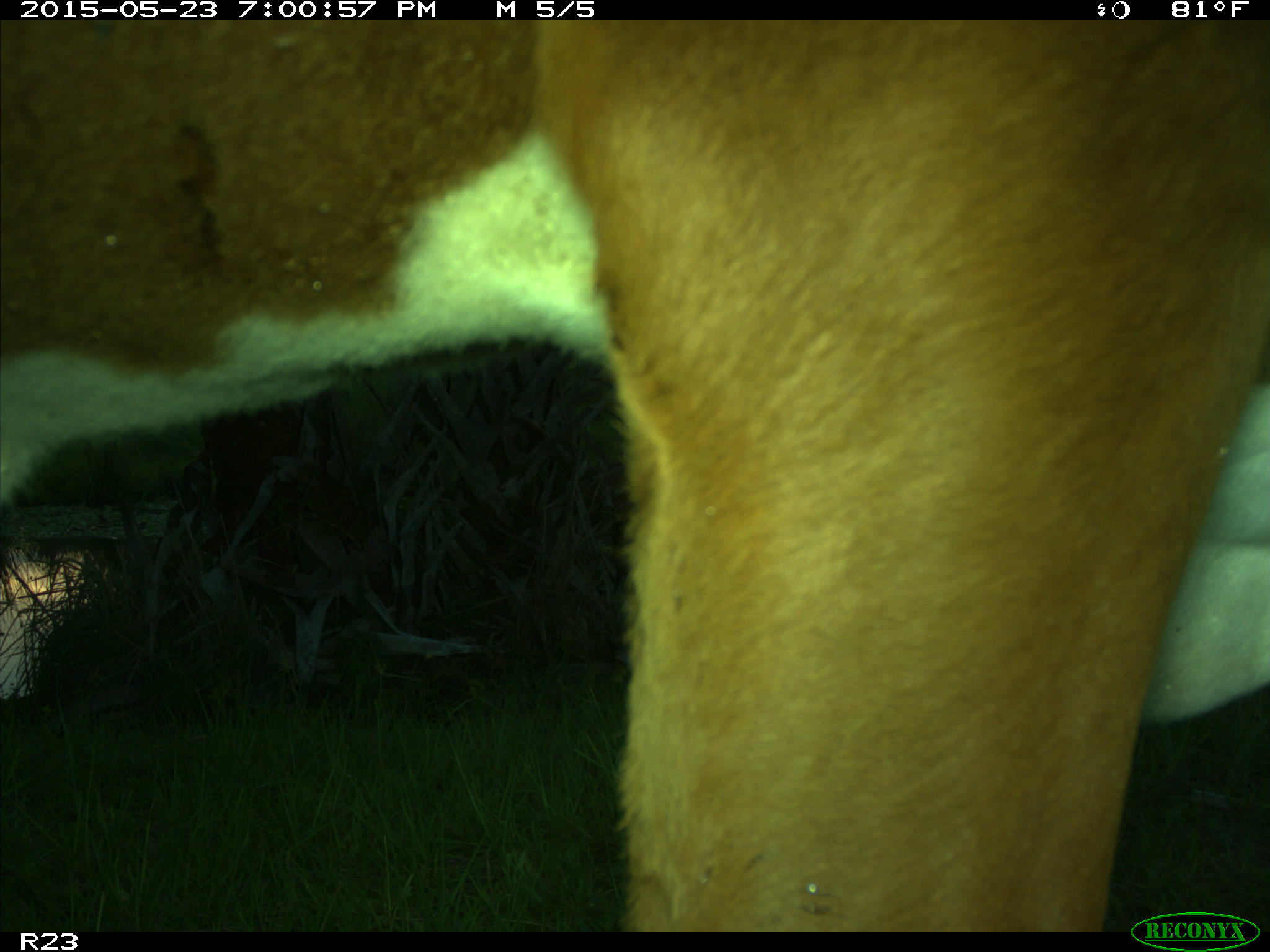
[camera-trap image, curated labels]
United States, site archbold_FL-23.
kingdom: Animalia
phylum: Chordata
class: Mammalia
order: Artiodactyla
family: Bovidae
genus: Bos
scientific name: Bos taurus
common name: domestic cow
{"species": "Bos taurus (domestic cow)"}